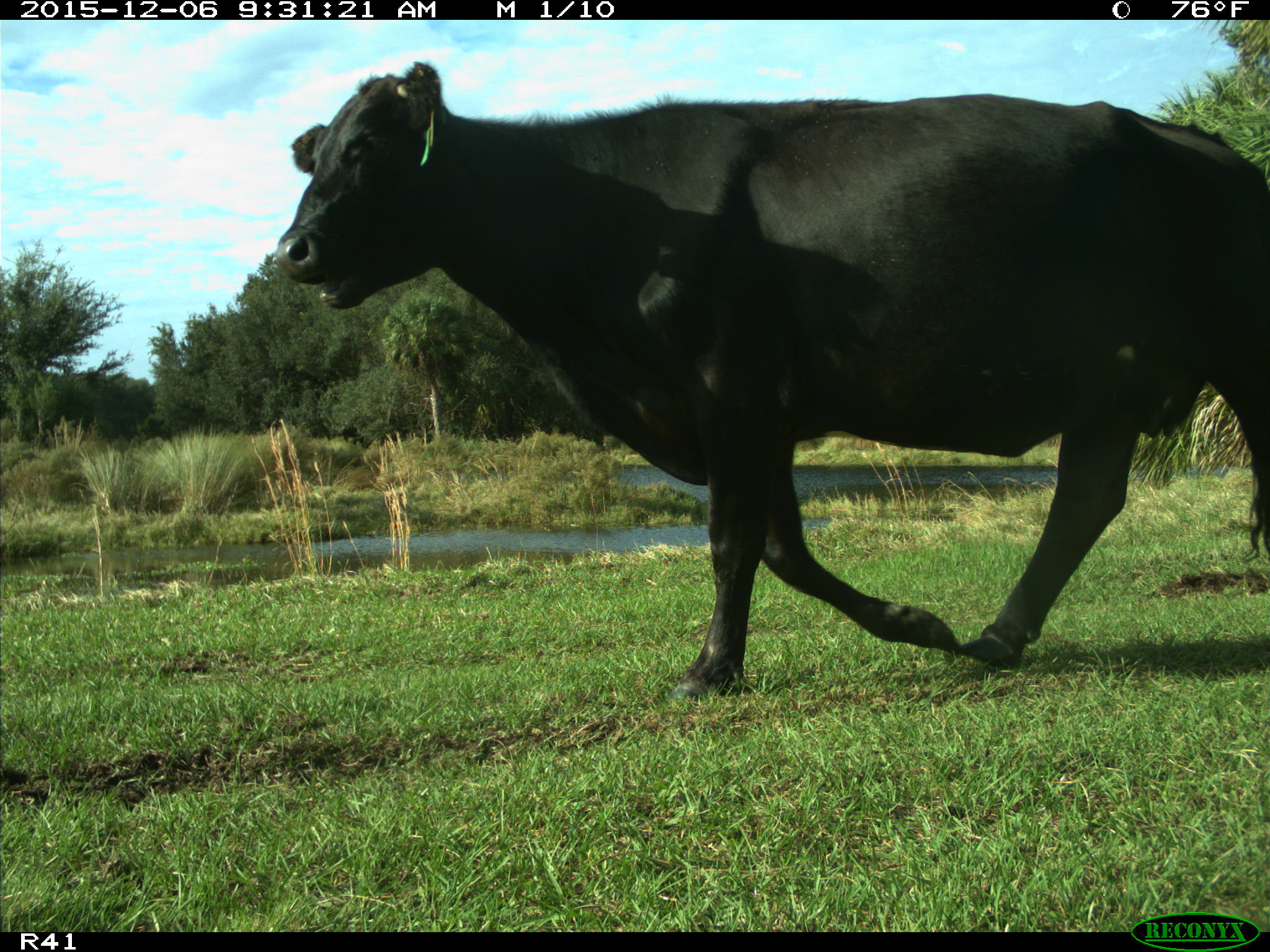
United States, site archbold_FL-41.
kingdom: Animalia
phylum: Chordata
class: Mammalia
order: Artiodactyla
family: Bovidae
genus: Bos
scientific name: Bos taurus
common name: domestic cow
Bos taurus (domestic cow).